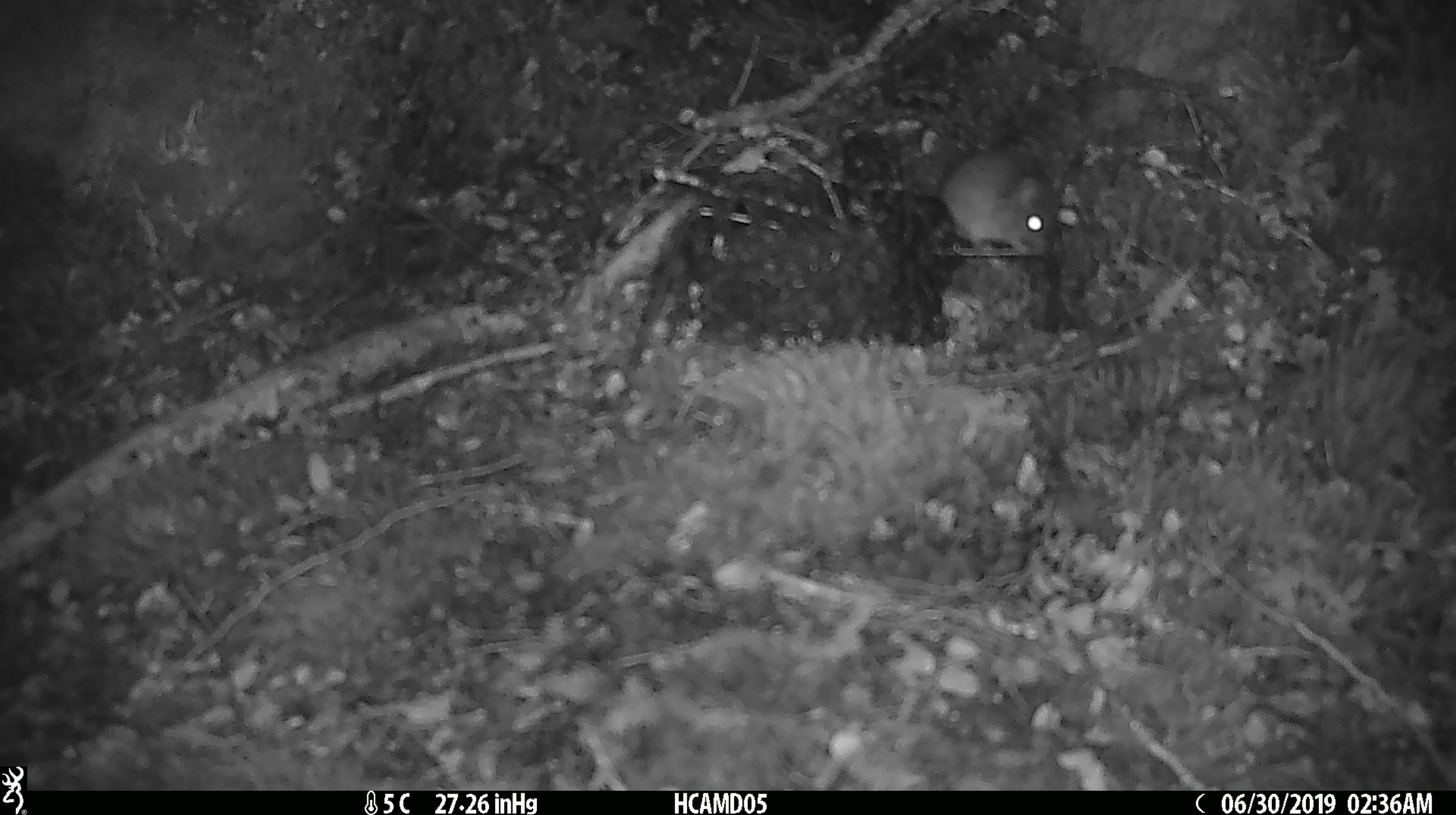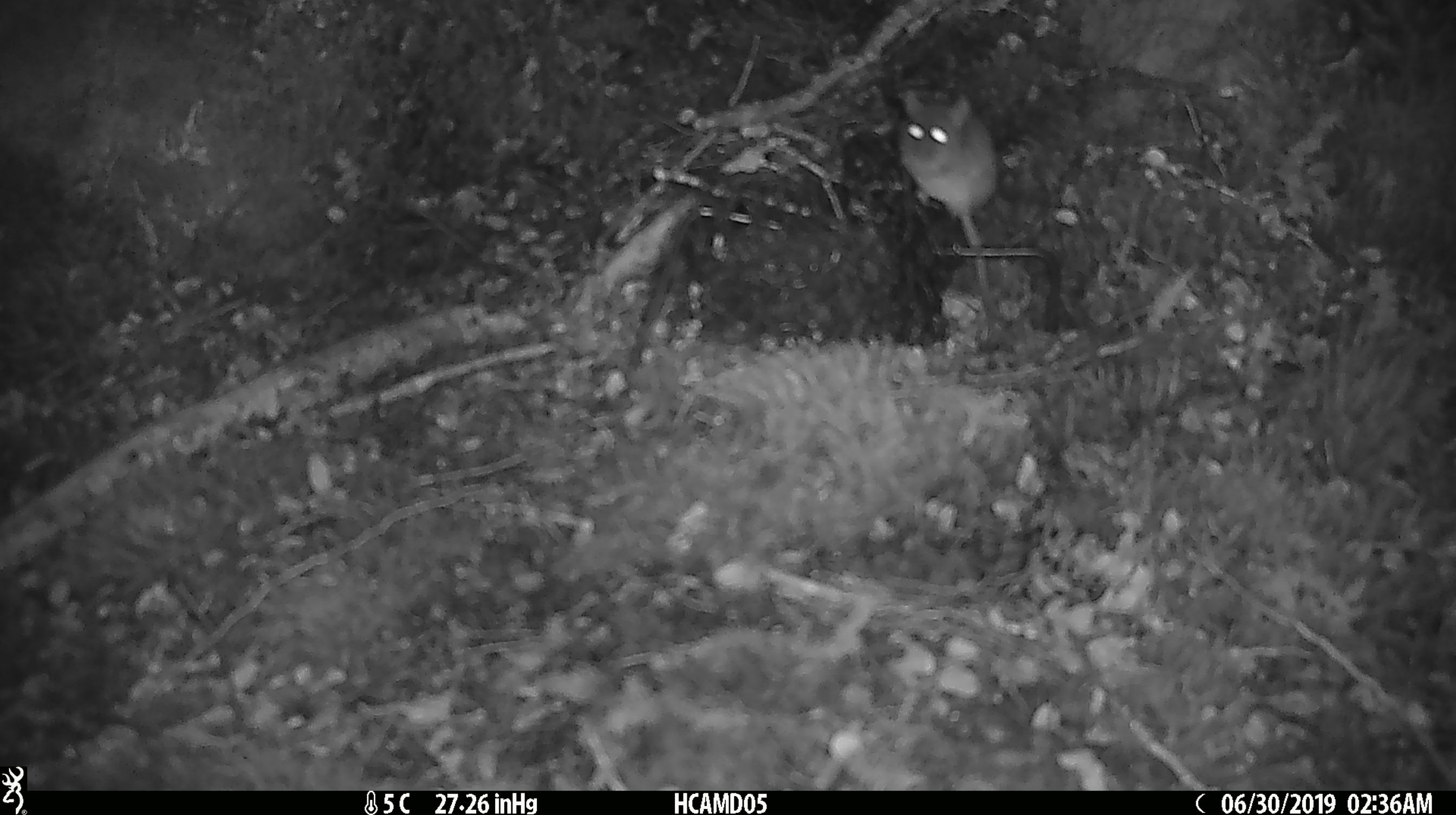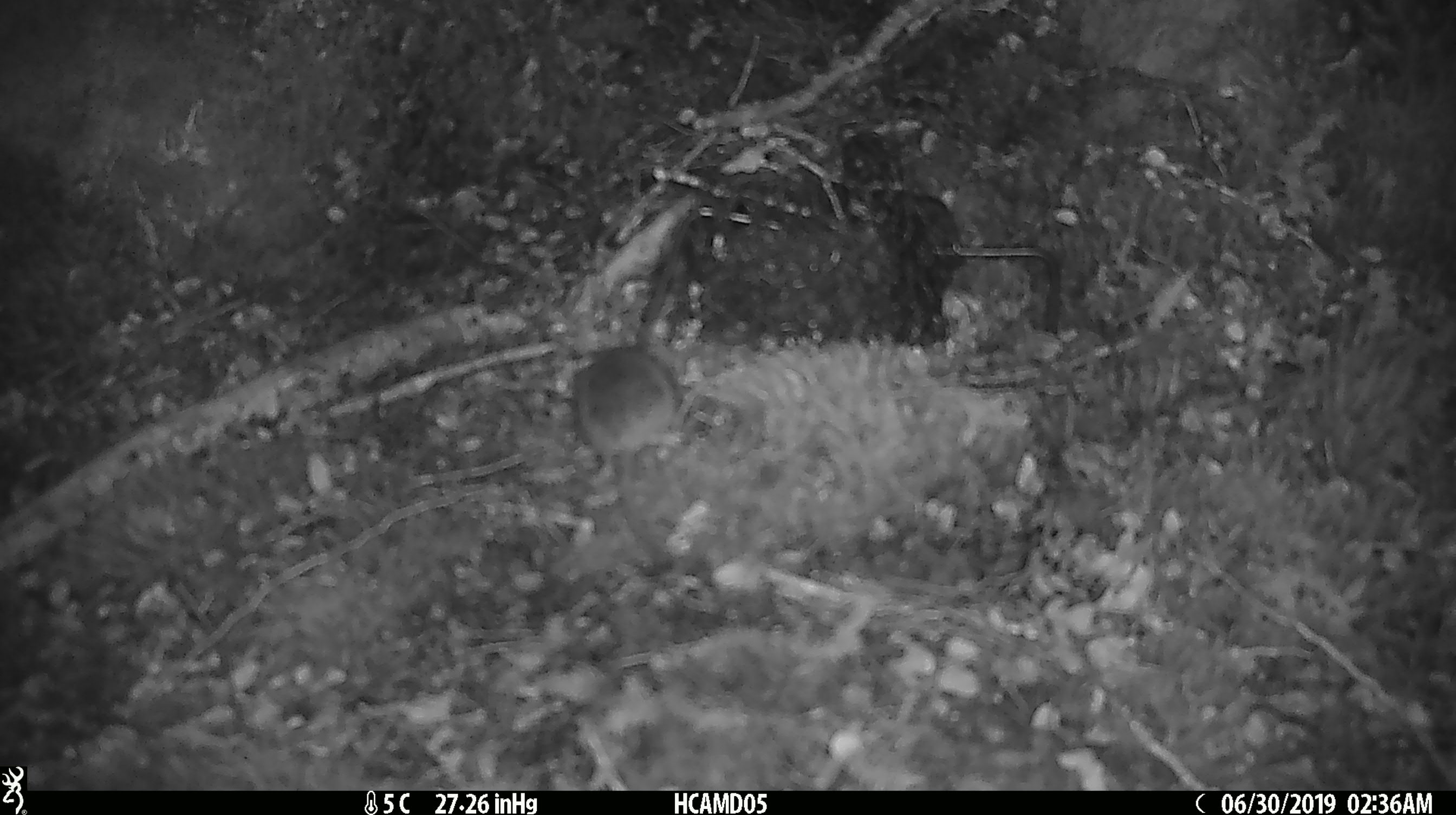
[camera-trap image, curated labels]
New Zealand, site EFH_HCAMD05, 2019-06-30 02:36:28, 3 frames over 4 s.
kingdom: Animalia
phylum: Chordata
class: Mammalia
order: Rodentia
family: Muridae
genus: Mus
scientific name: Mus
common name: mouse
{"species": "mouse (Mus)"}